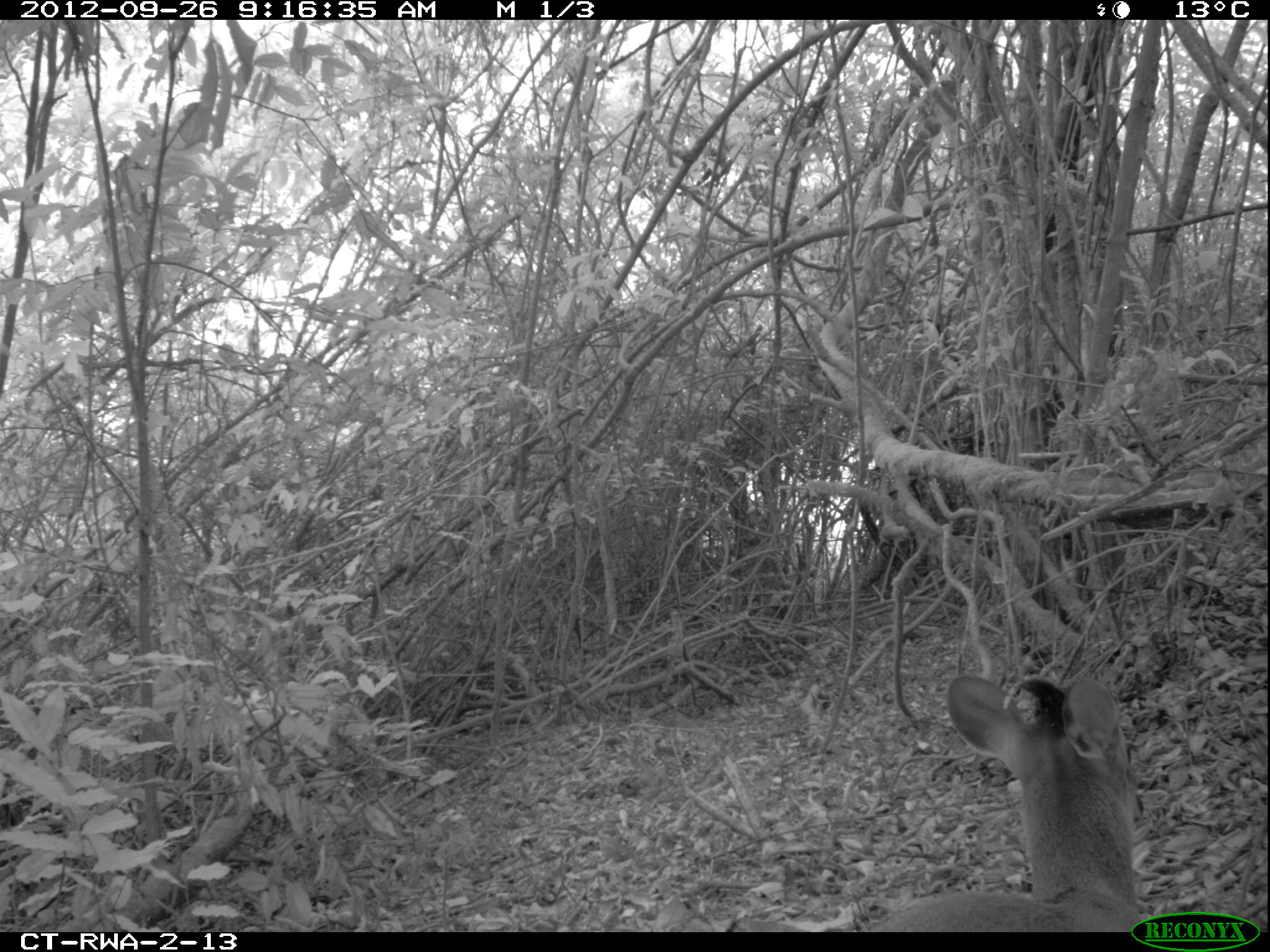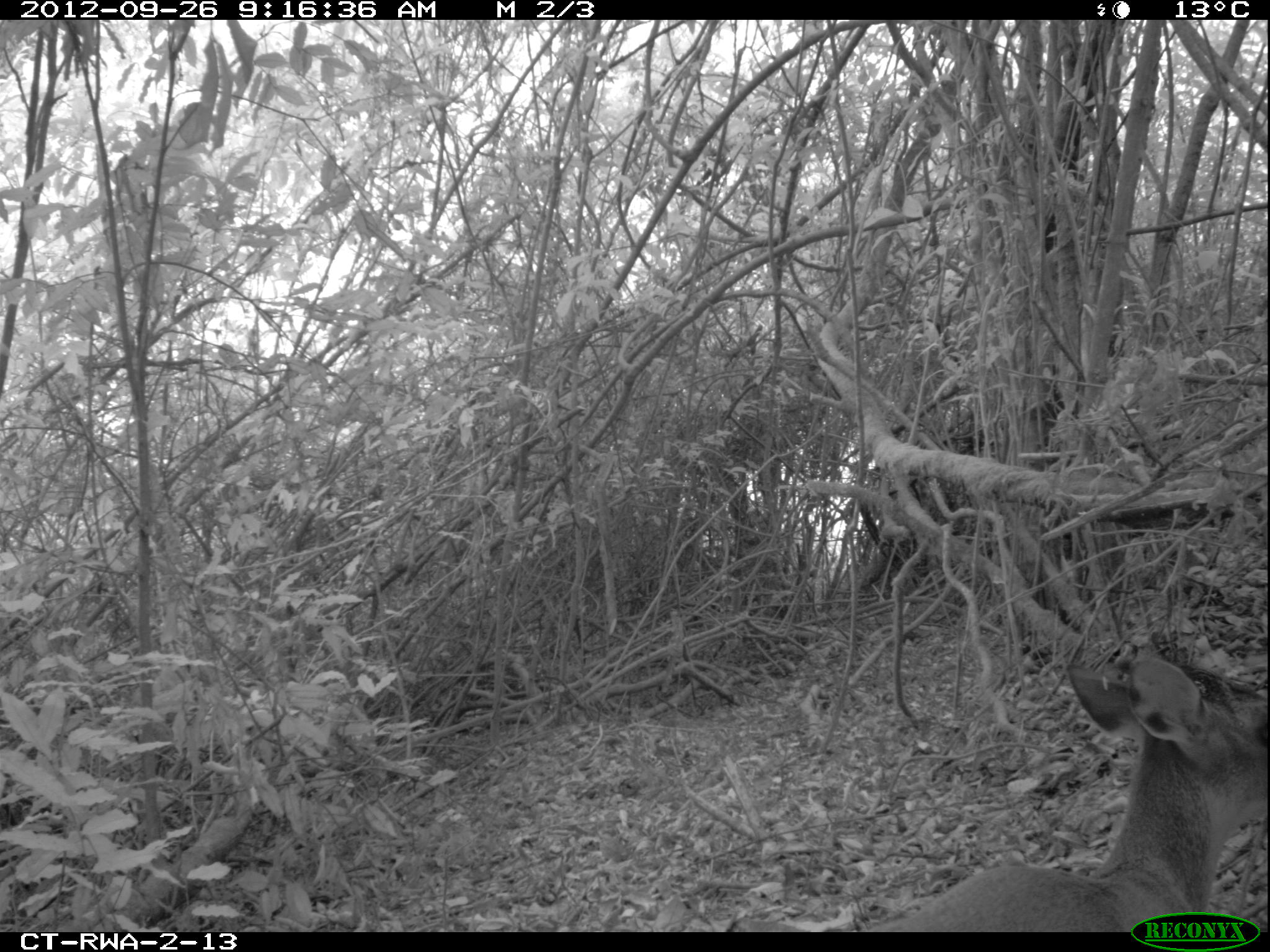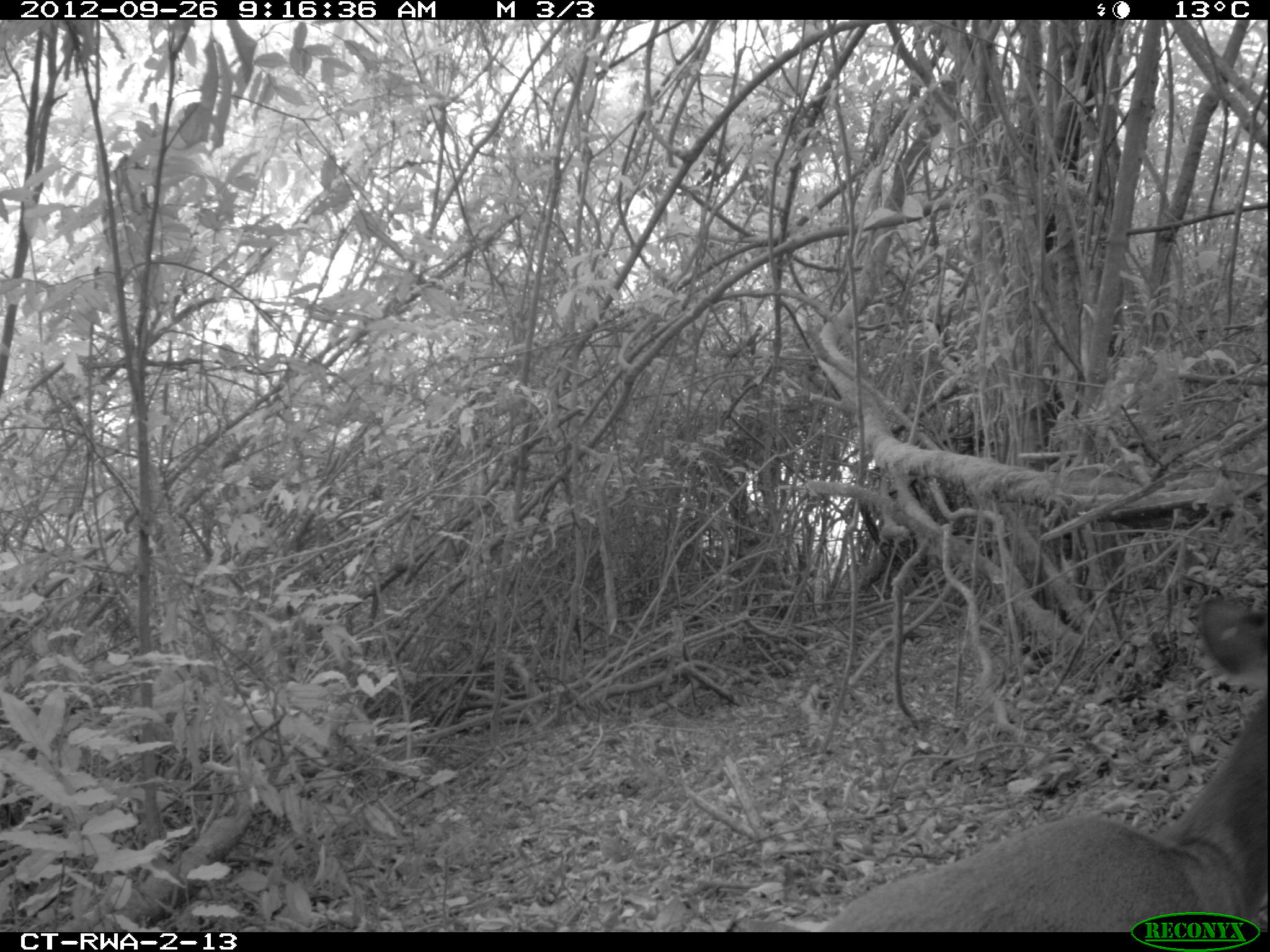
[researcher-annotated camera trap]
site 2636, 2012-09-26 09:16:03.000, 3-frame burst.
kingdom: Animalia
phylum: Chordata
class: Mammalia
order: Artiodactyla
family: Bovidae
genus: Cephalophus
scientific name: Cephalophus nigrifrons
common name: black-fronted duiker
Cephalophus nigrifrons (black-fronted duiker), count 1.